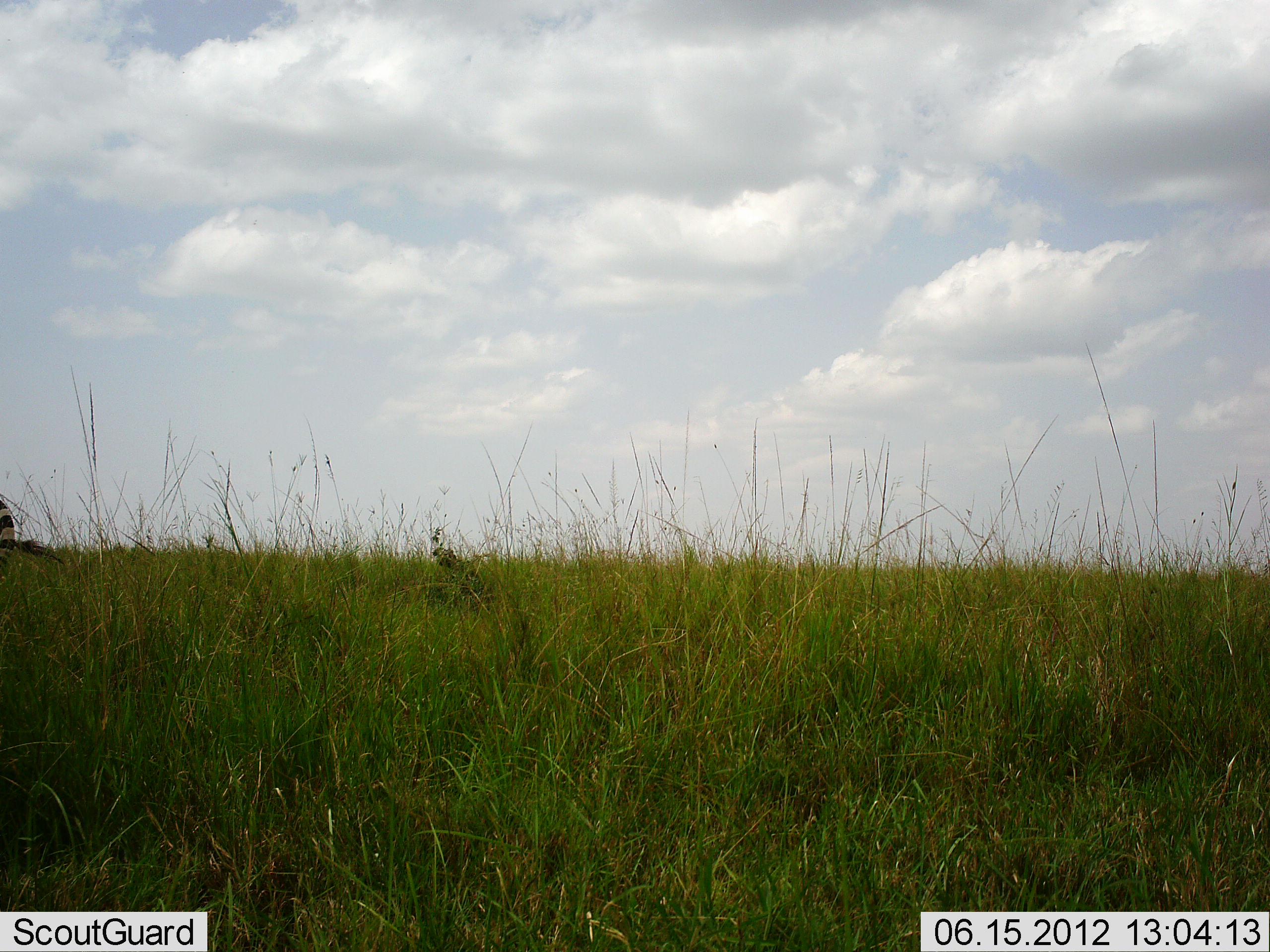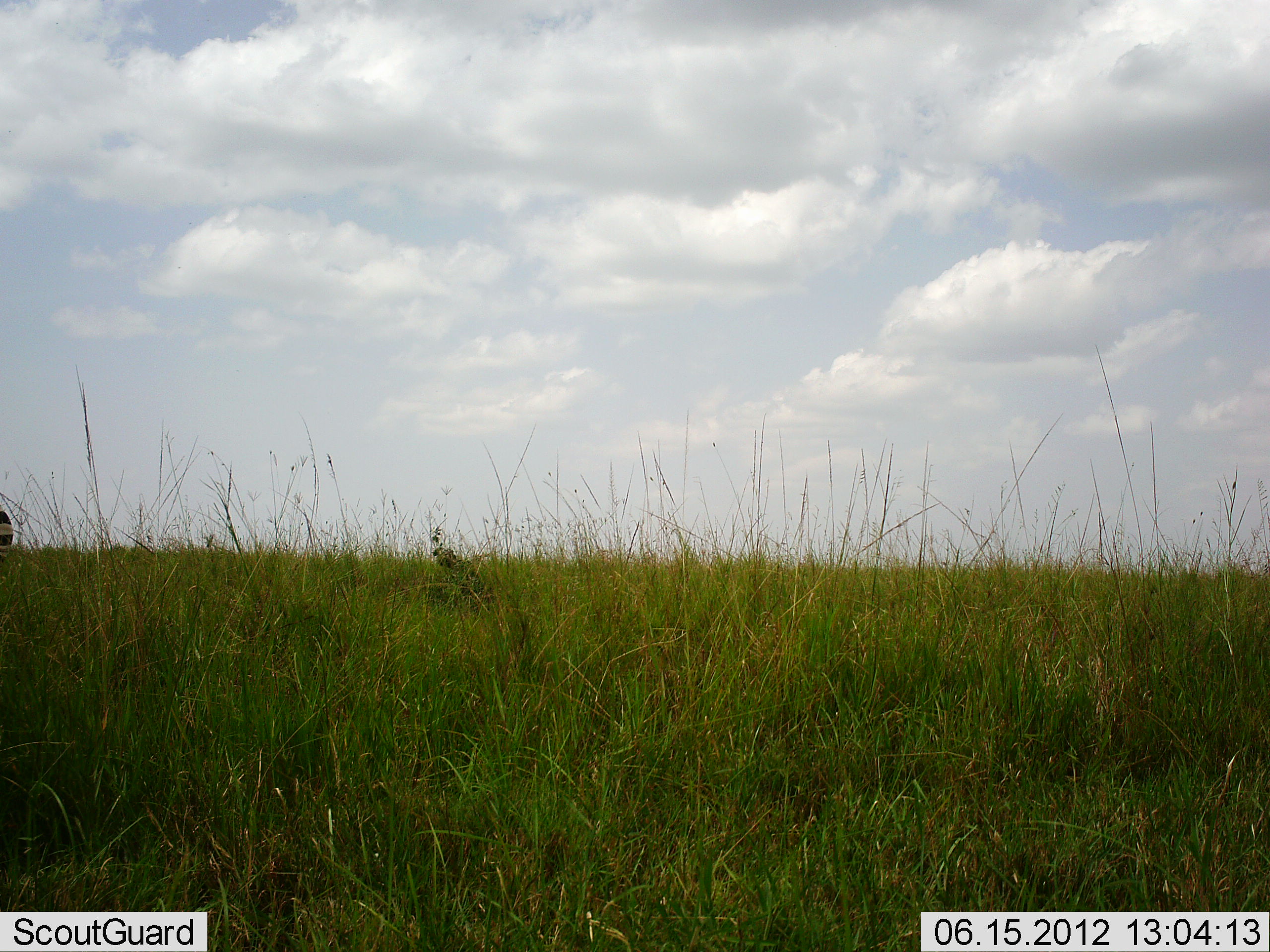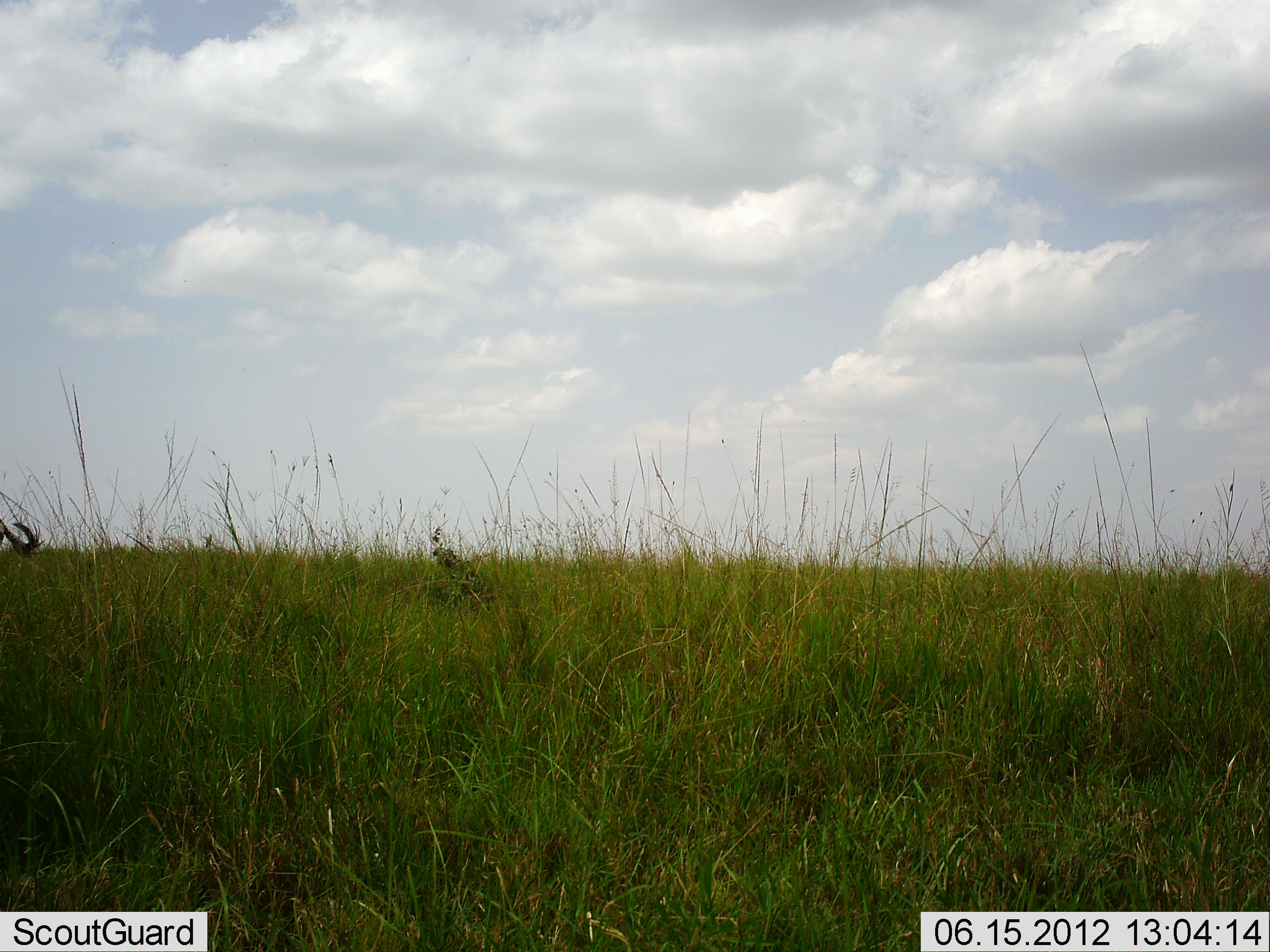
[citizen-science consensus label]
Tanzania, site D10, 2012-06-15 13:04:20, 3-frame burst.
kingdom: Animalia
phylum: Chordata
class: Mammalia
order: Perissodactyla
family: Equidae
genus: Equus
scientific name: Equus quagga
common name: plains zebra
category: zebra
Zebra (plains zebra) (Equus quagga), count 1. Behavior (volunteer vote fractions): standing 70%, resting 0%, moving 30%, interacting 0%. Young present (vote fraction): 0%. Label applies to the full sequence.